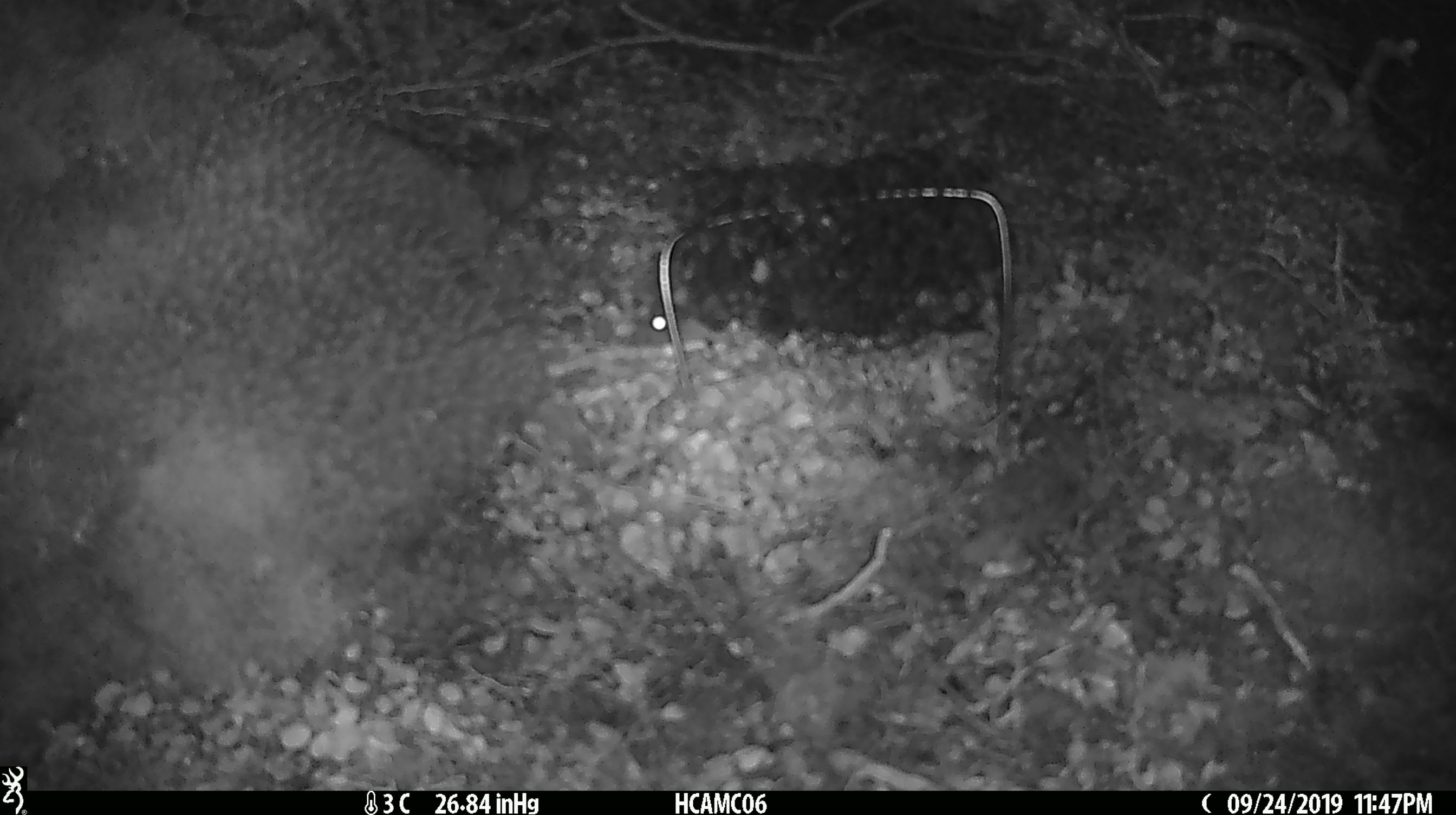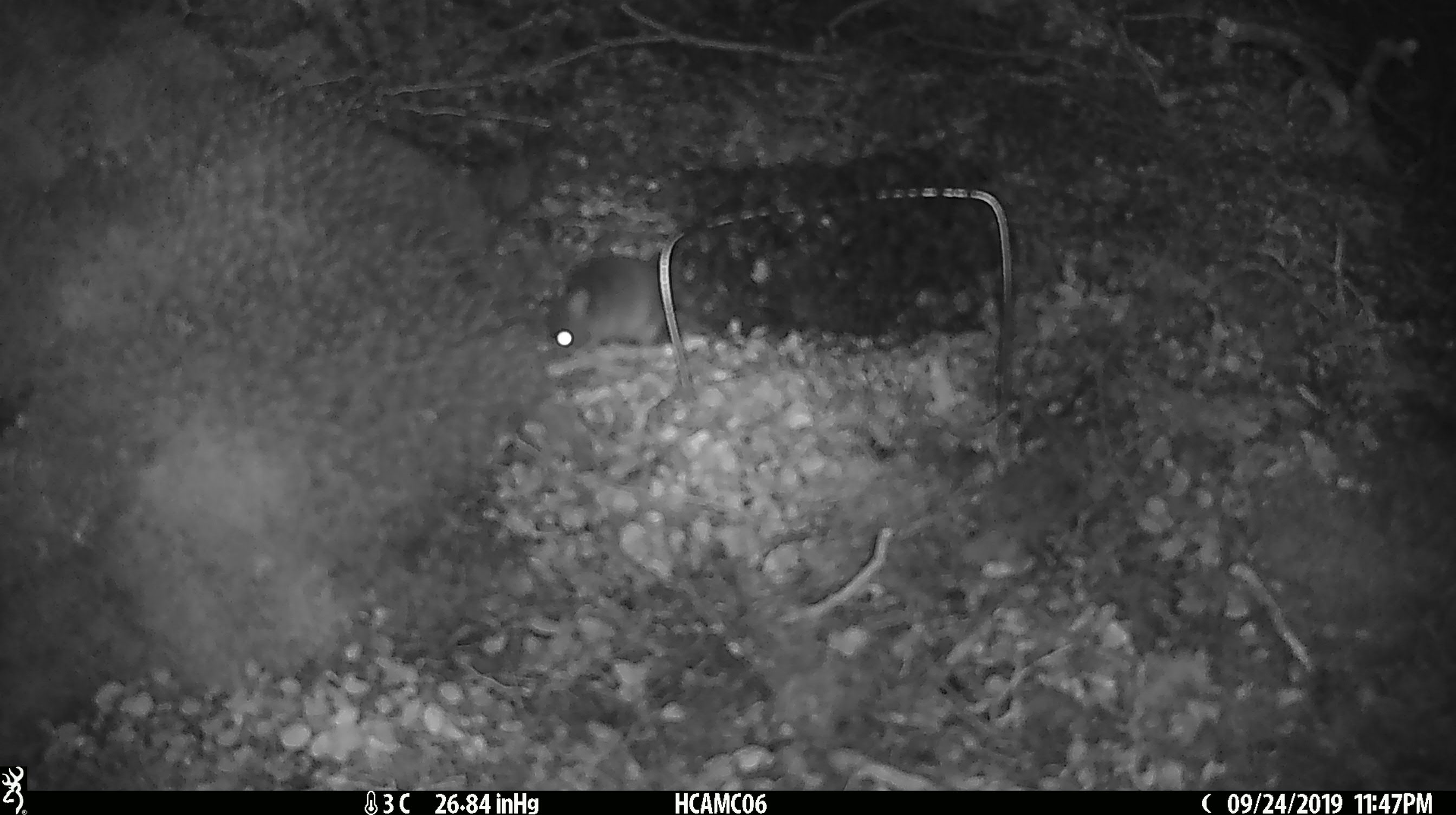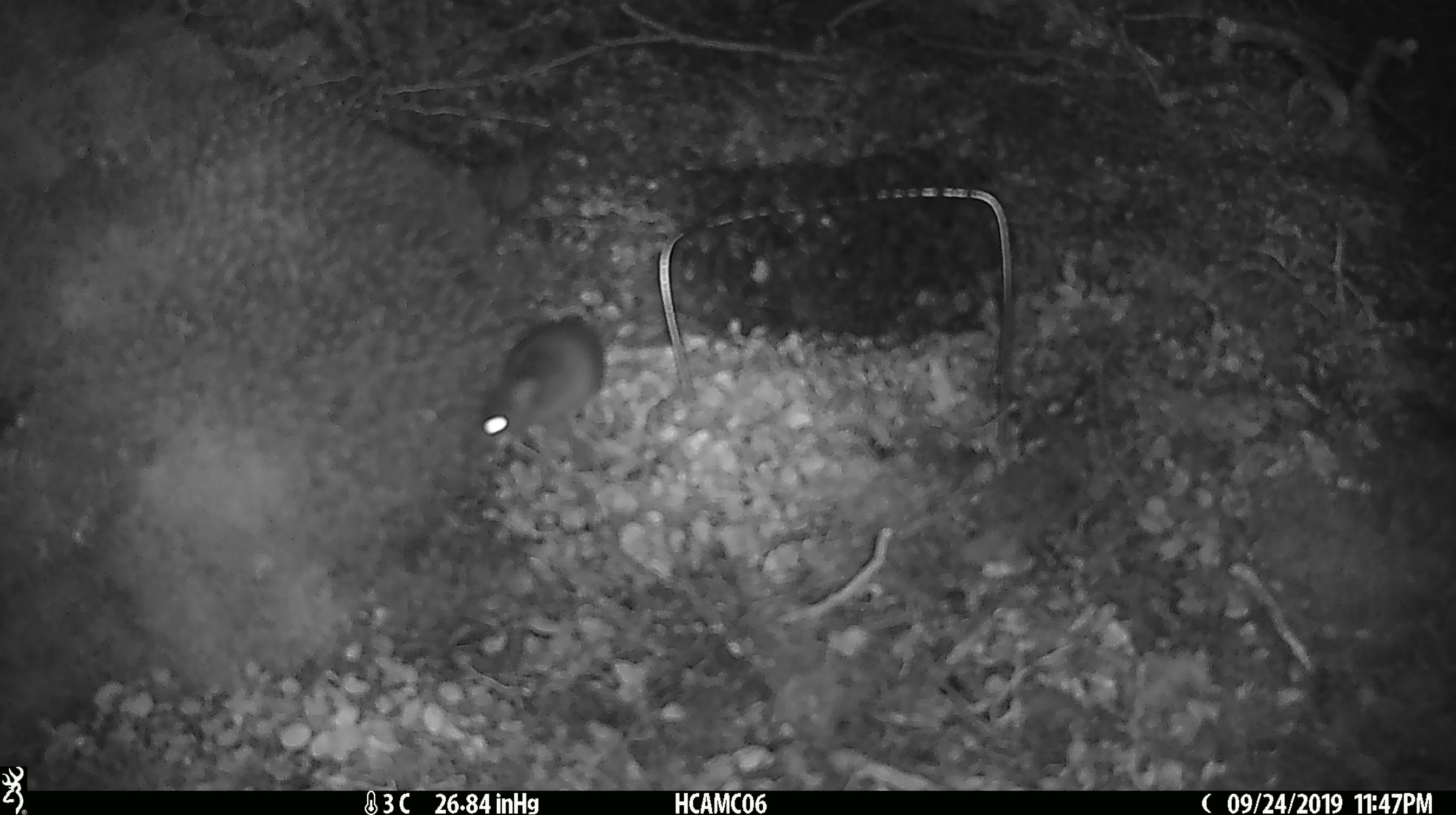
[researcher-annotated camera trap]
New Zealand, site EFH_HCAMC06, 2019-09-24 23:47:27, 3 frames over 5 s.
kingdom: Animalia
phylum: Chordata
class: Mammalia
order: Rodentia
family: Muridae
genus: Mus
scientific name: Mus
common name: mouse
Mouse (Mus).